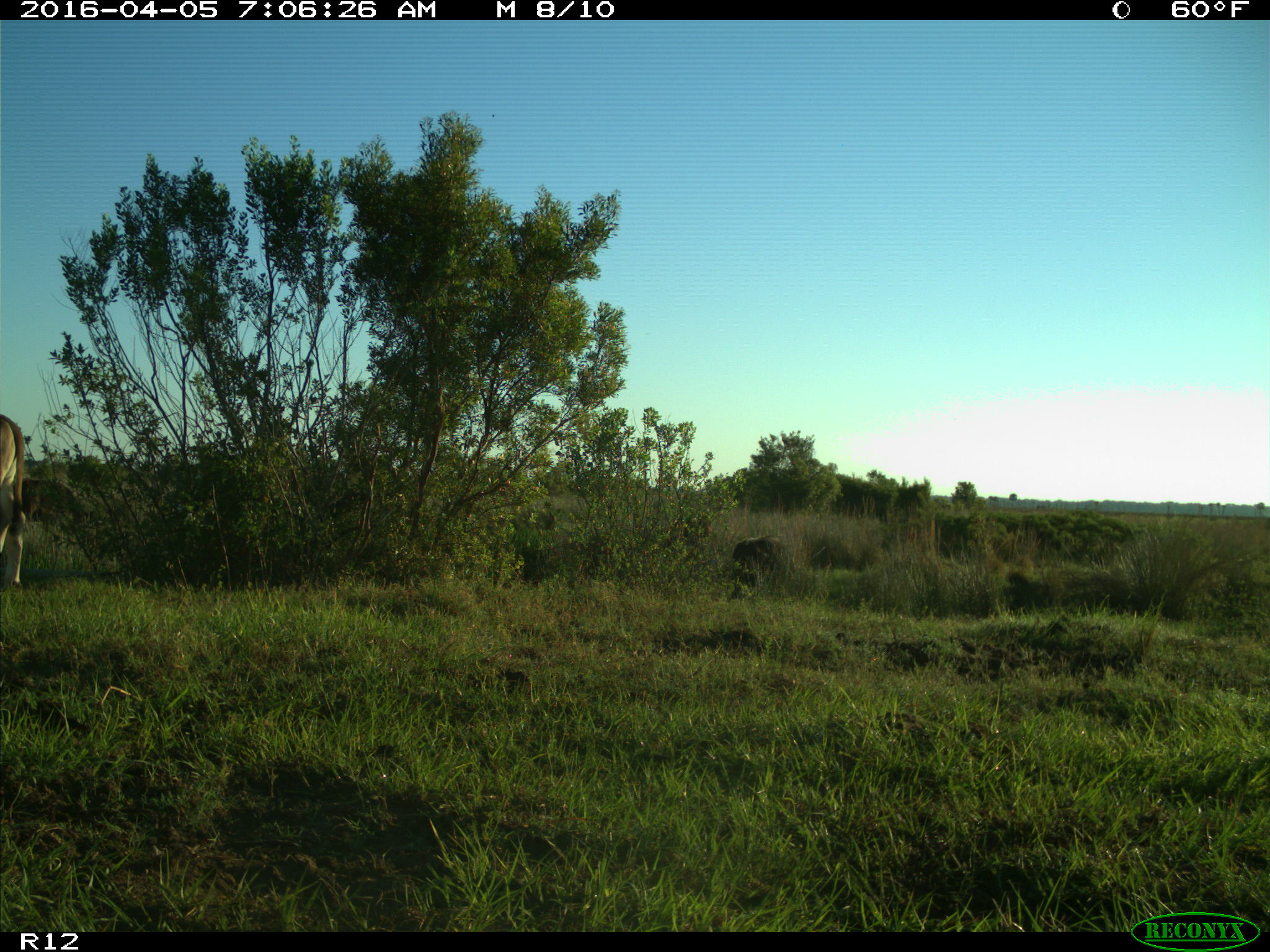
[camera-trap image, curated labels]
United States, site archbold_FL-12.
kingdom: Animalia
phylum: Chordata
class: Mammalia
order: Artiodactyla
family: Bovidae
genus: Bos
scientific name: Bos taurus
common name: domestic cow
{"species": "Bos taurus (domestic cow)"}